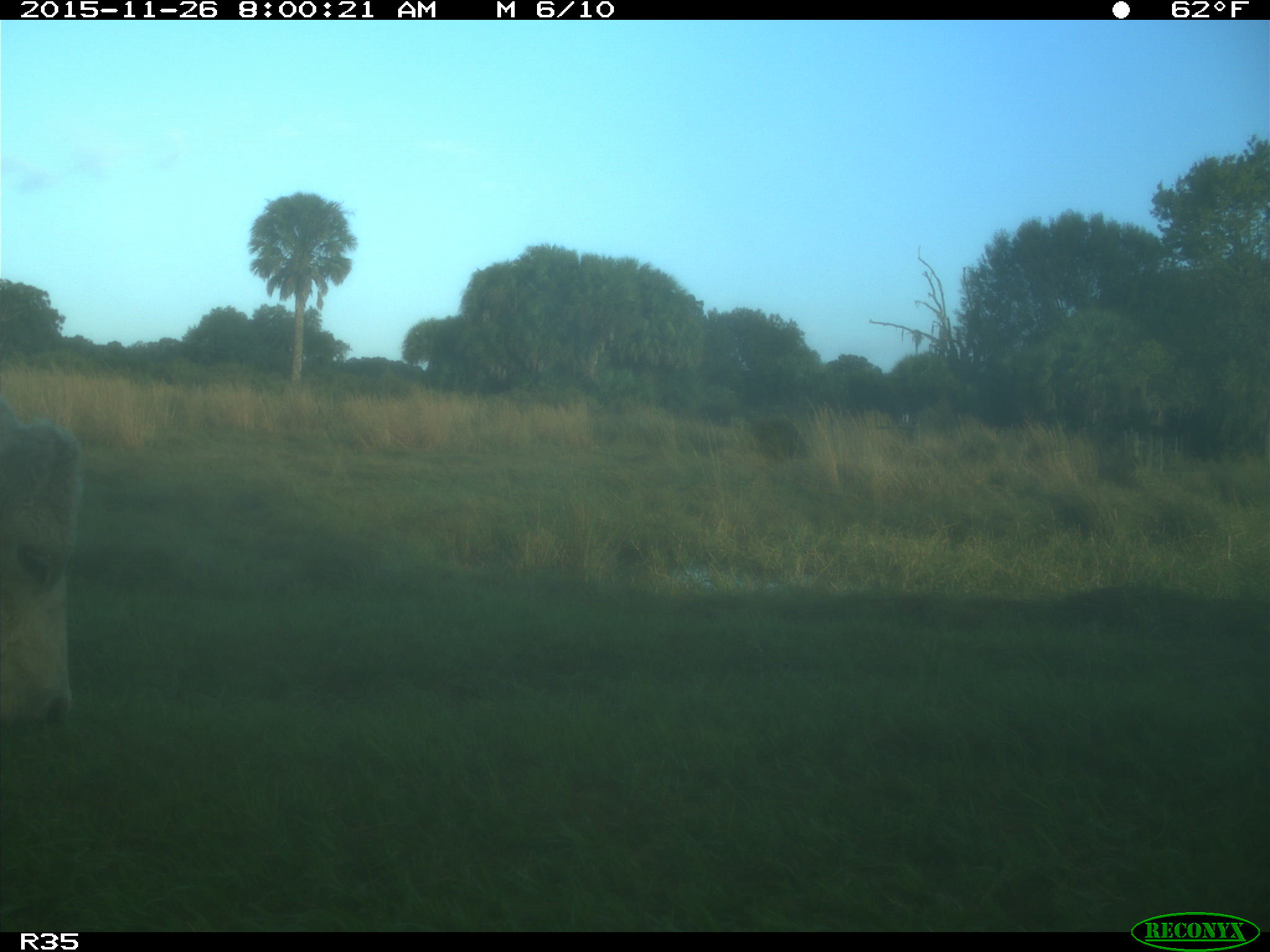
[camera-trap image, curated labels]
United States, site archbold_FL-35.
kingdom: Animalia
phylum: Chordata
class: Mammalia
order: Artiodactyla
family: Bovidae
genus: Bos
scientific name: Bos taurus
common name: domestic cow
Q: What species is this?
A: Bos taurus (domestic cow).